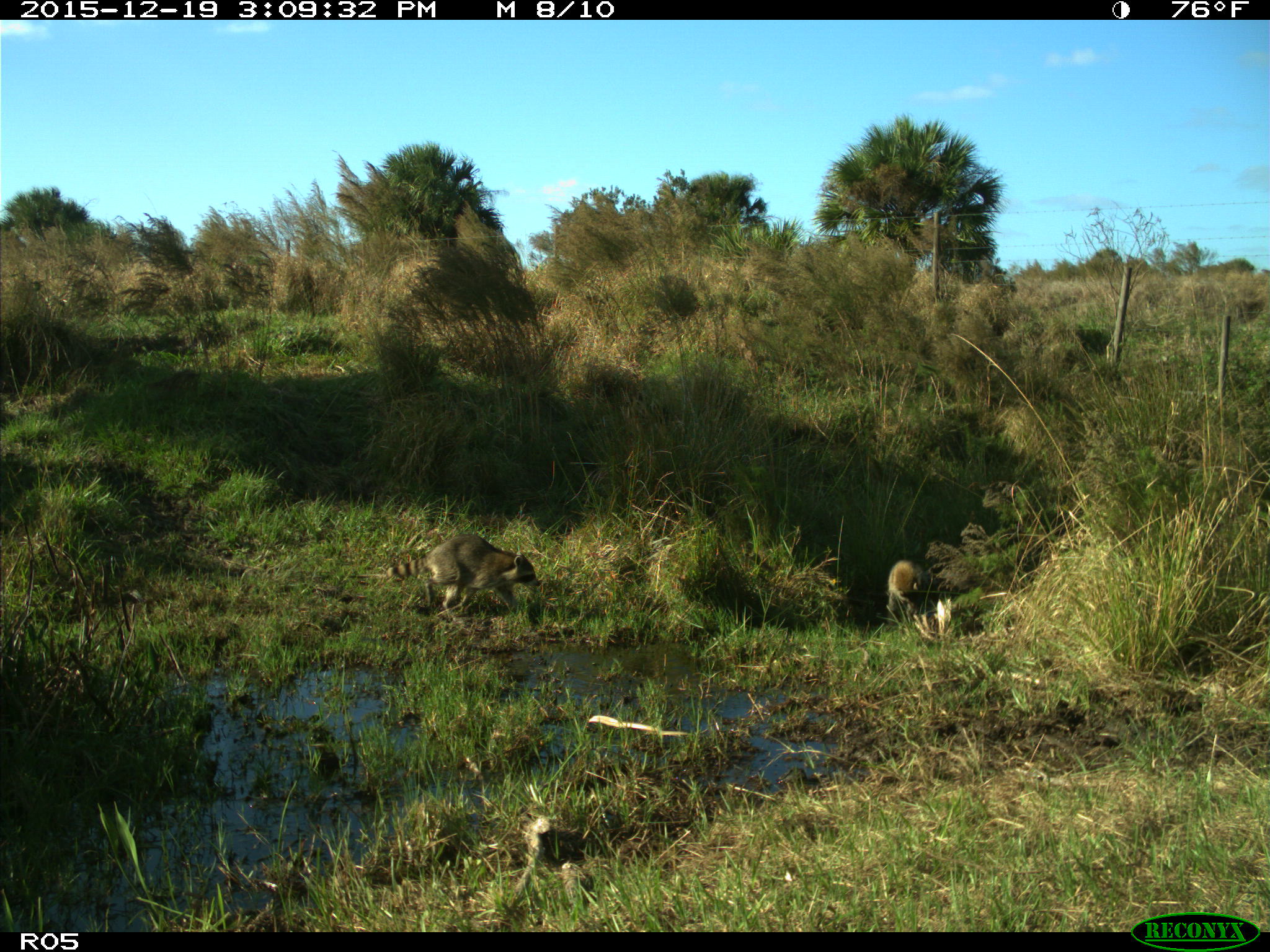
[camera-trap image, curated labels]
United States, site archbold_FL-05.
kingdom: Animalia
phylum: Chordata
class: Mammalia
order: Carnivora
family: Procyonidae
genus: Procyon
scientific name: Procyon lotor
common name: common raccoon